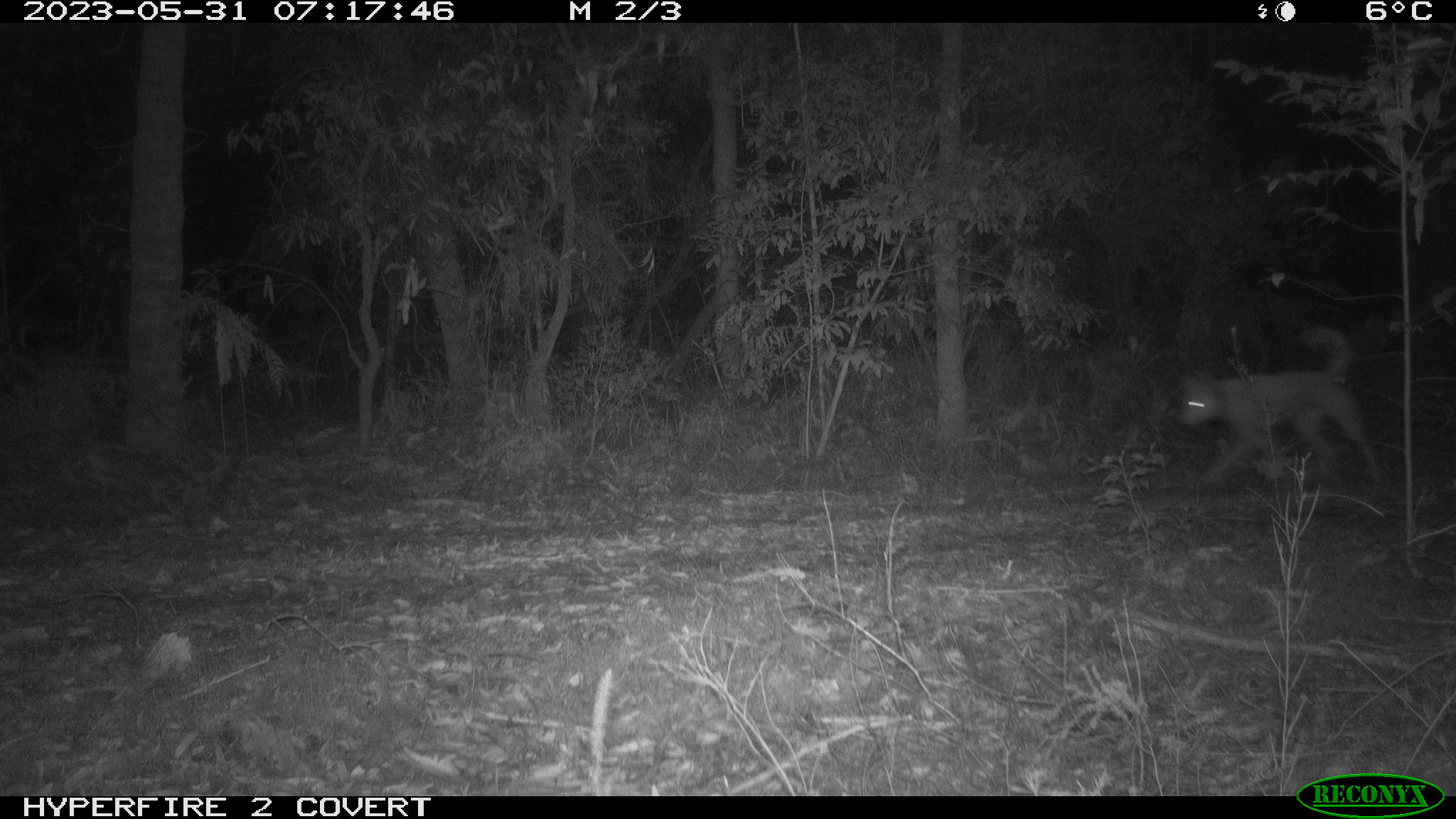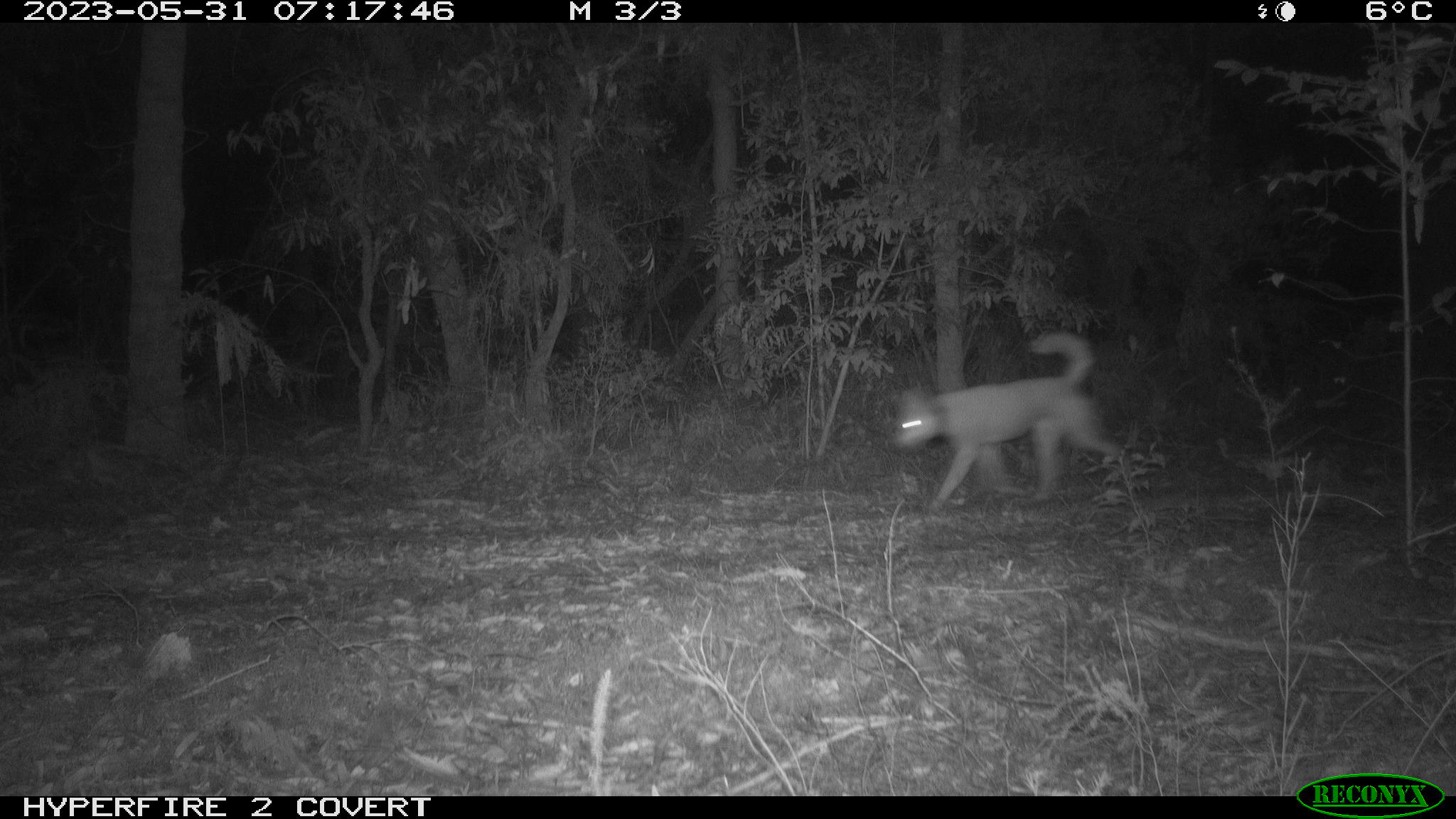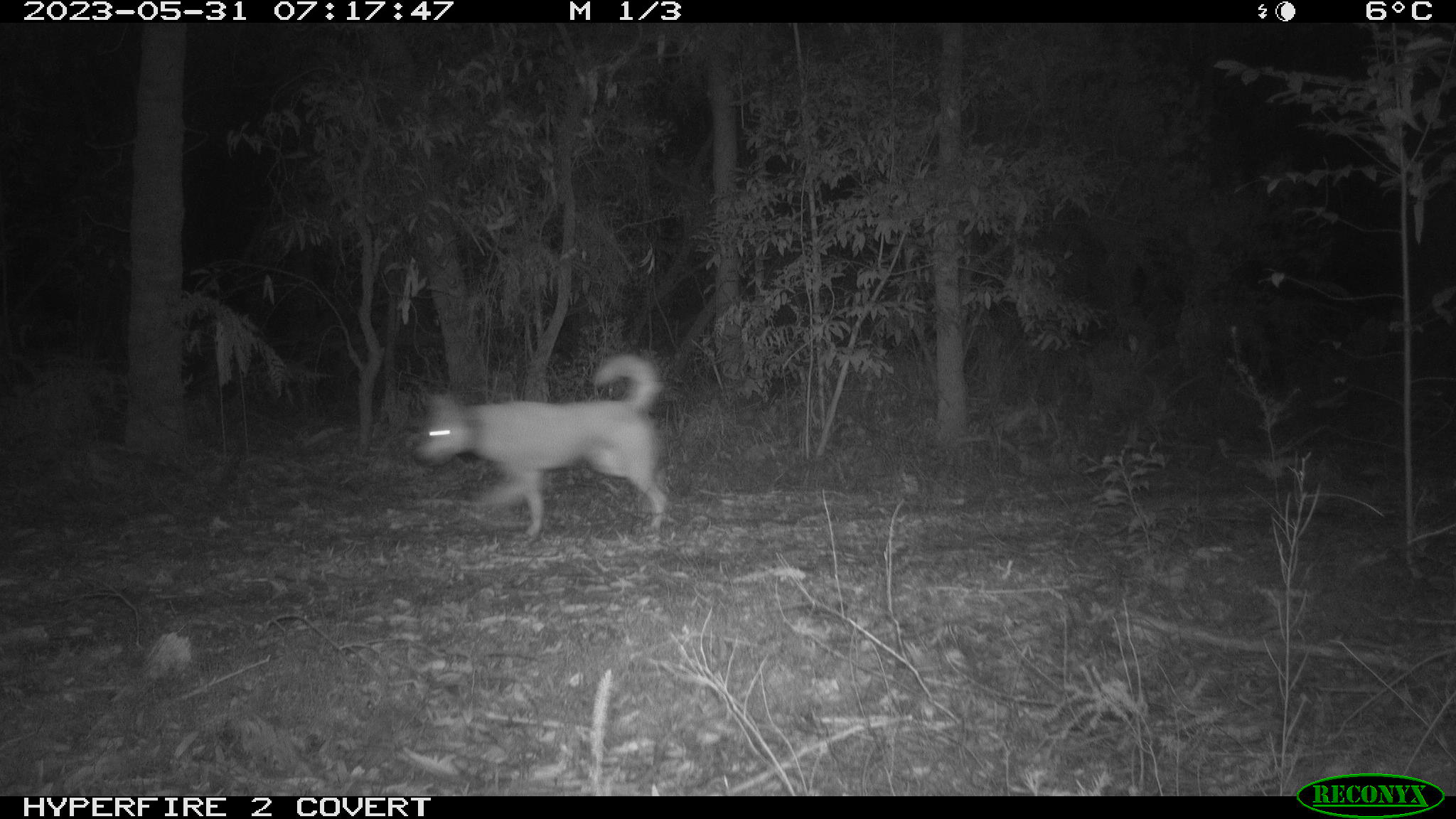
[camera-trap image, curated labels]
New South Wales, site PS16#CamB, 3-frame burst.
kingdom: Animalia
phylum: Chordata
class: Mammalia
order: Carnivora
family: Canidae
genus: Canis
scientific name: Canis familiaris dingo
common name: dingo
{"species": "dingo (Canis familiaris dingo)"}